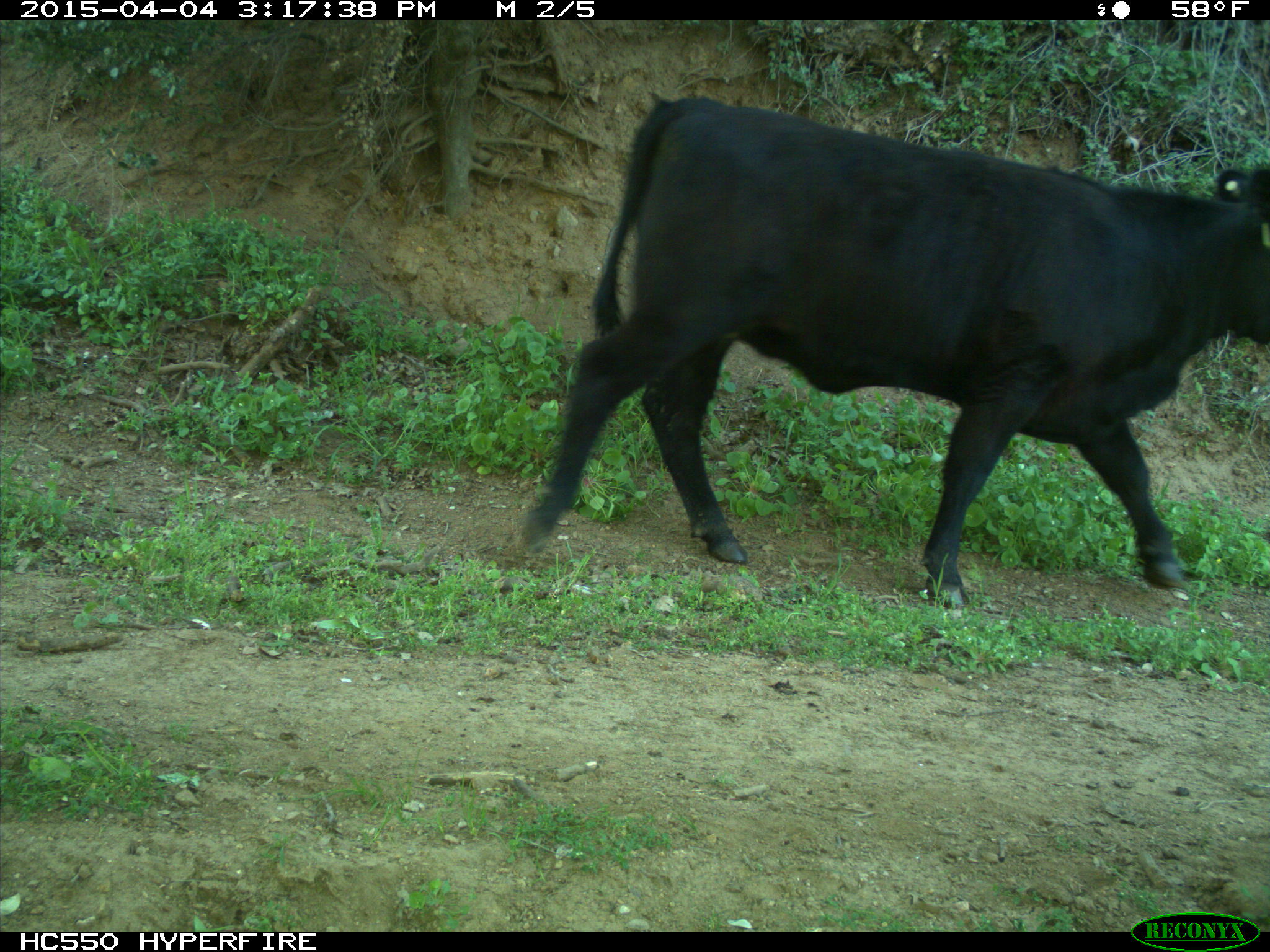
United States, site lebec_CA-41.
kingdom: Animalia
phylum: Chordata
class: Mammalia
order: Artiodactyla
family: Bovidae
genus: Bos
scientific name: Bos taurus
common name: domestic cow